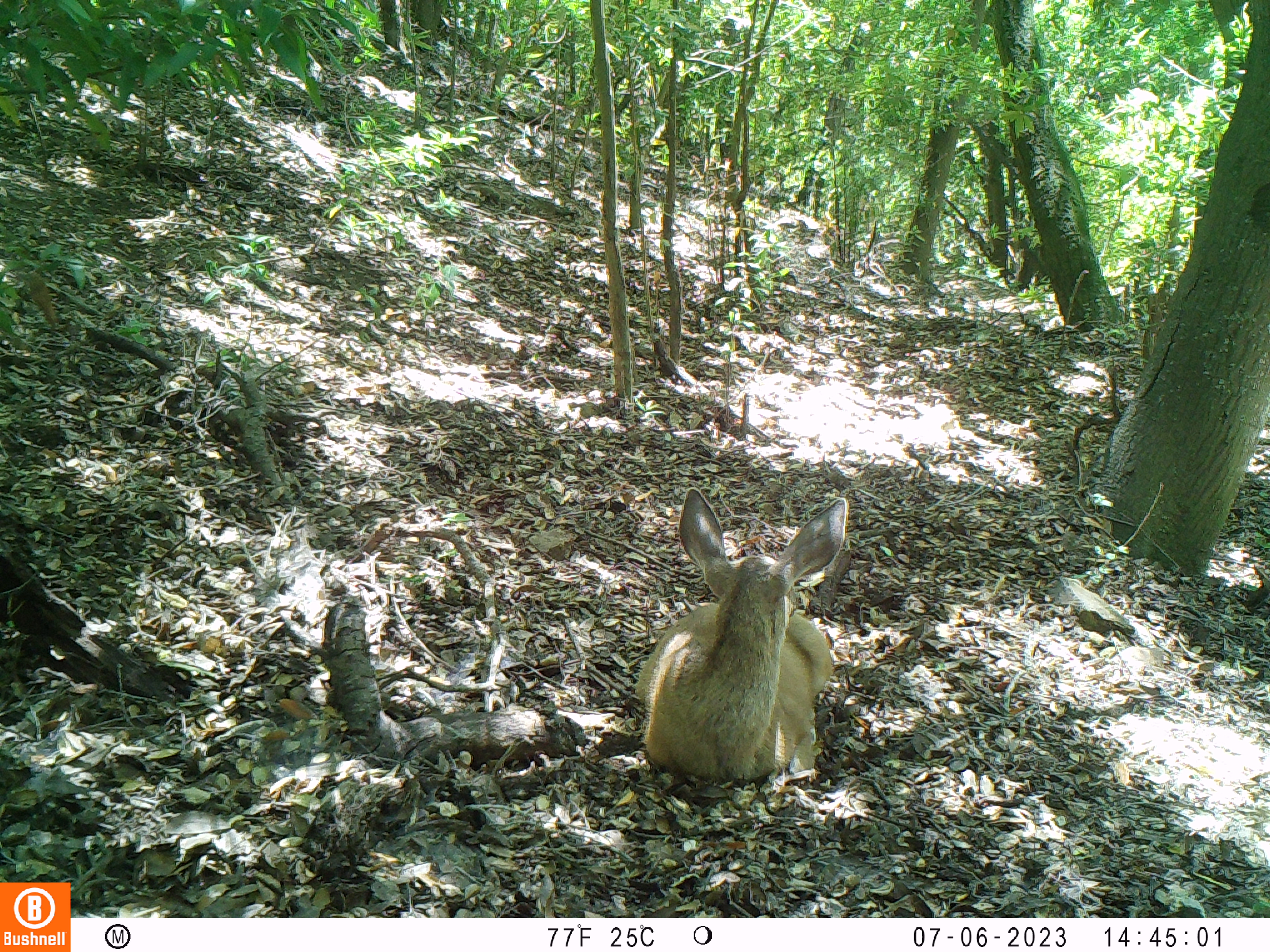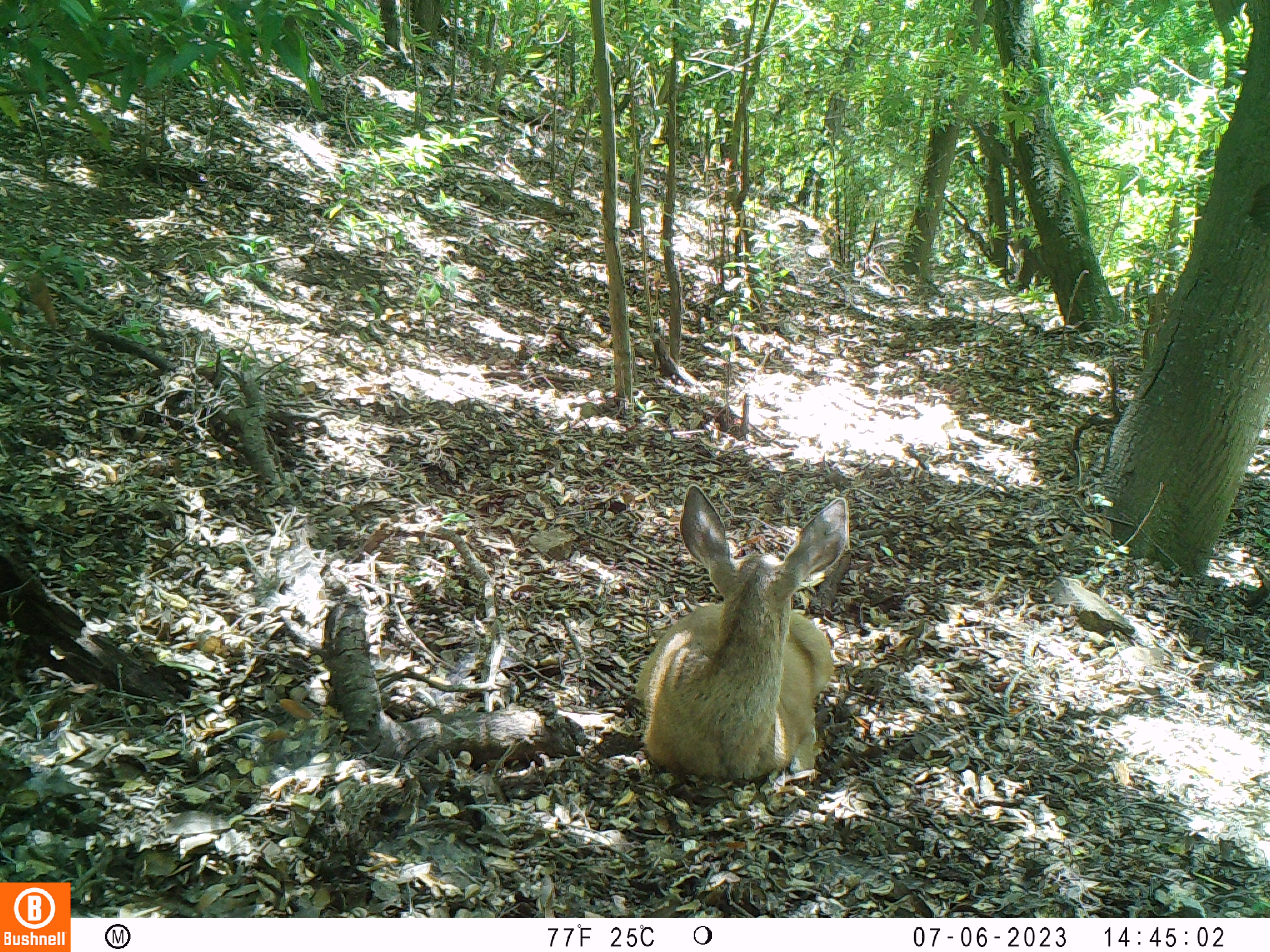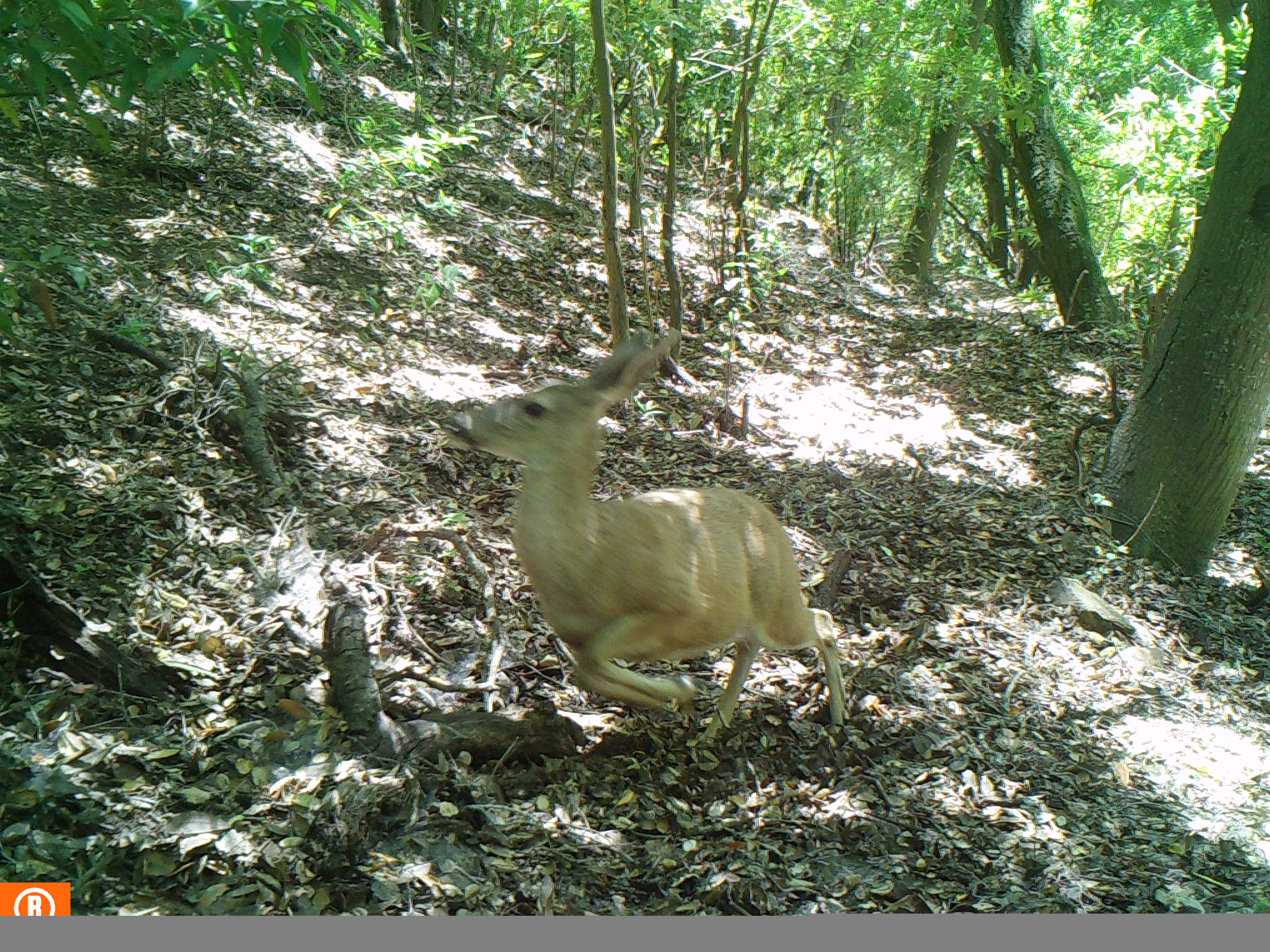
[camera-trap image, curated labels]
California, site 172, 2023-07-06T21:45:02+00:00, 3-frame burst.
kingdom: Animalia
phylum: Chordata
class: Mammalia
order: Artiodactyla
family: Cervidae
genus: Odocoileus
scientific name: Odocoileus hemionus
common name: mule deer